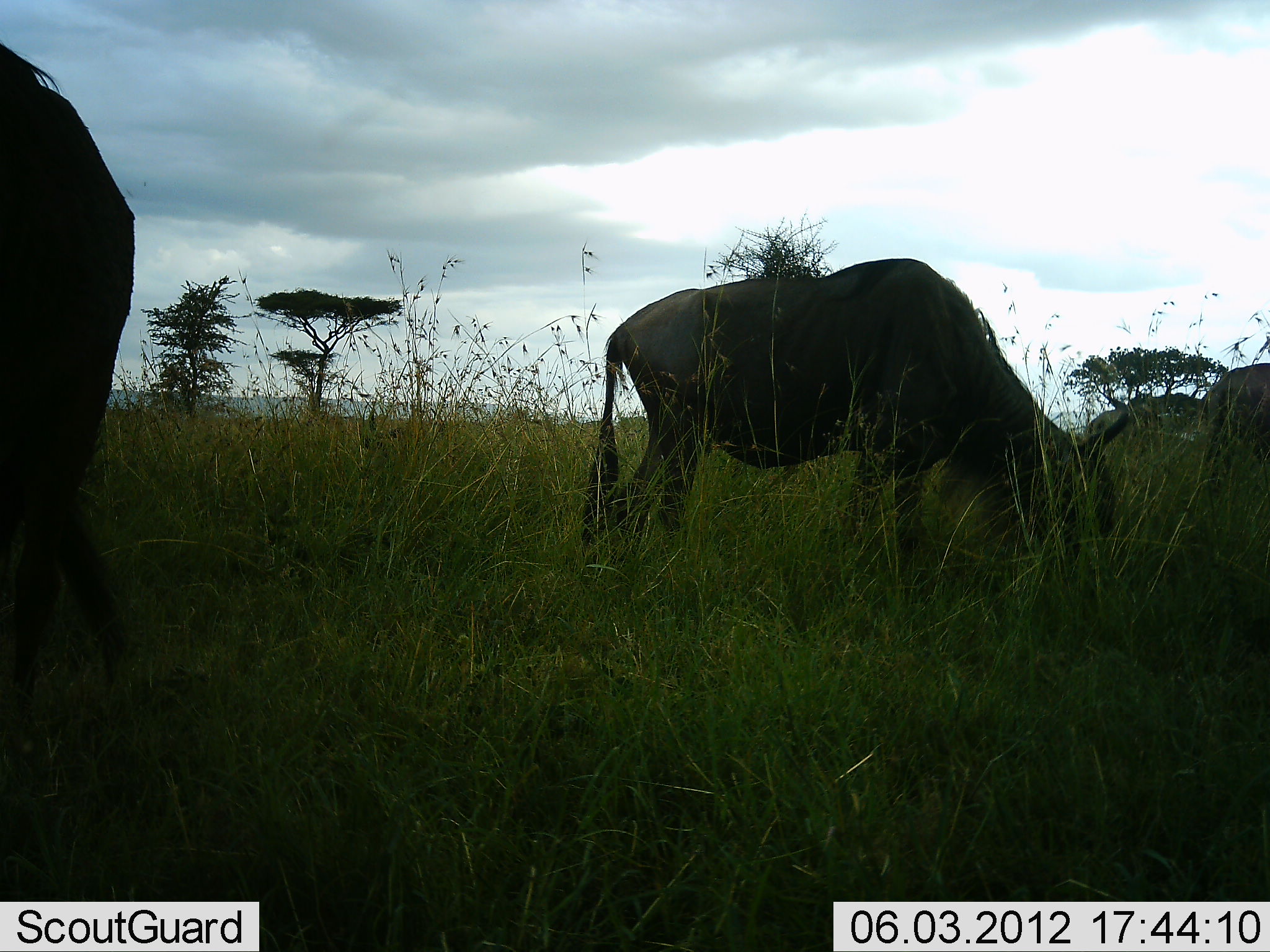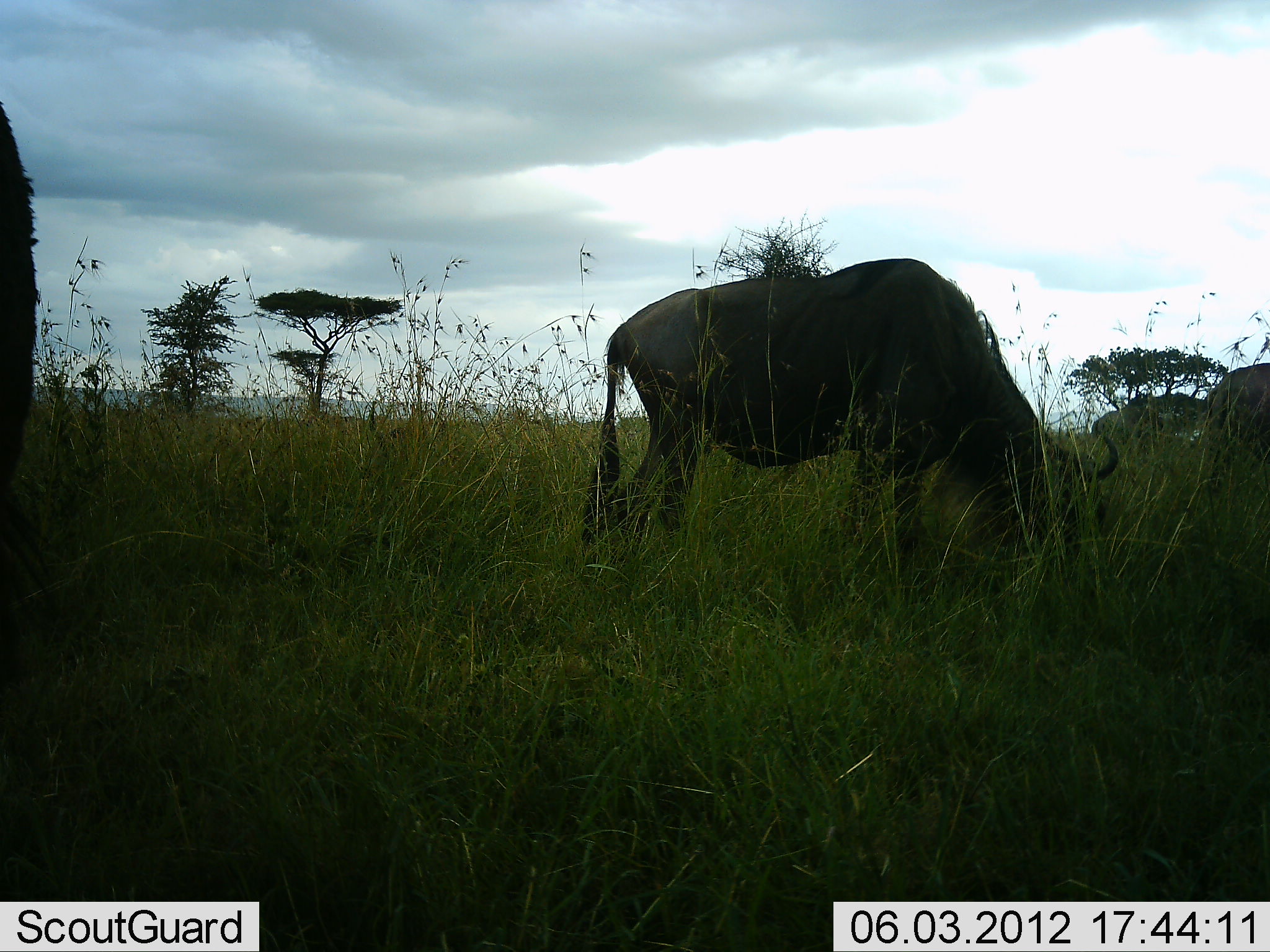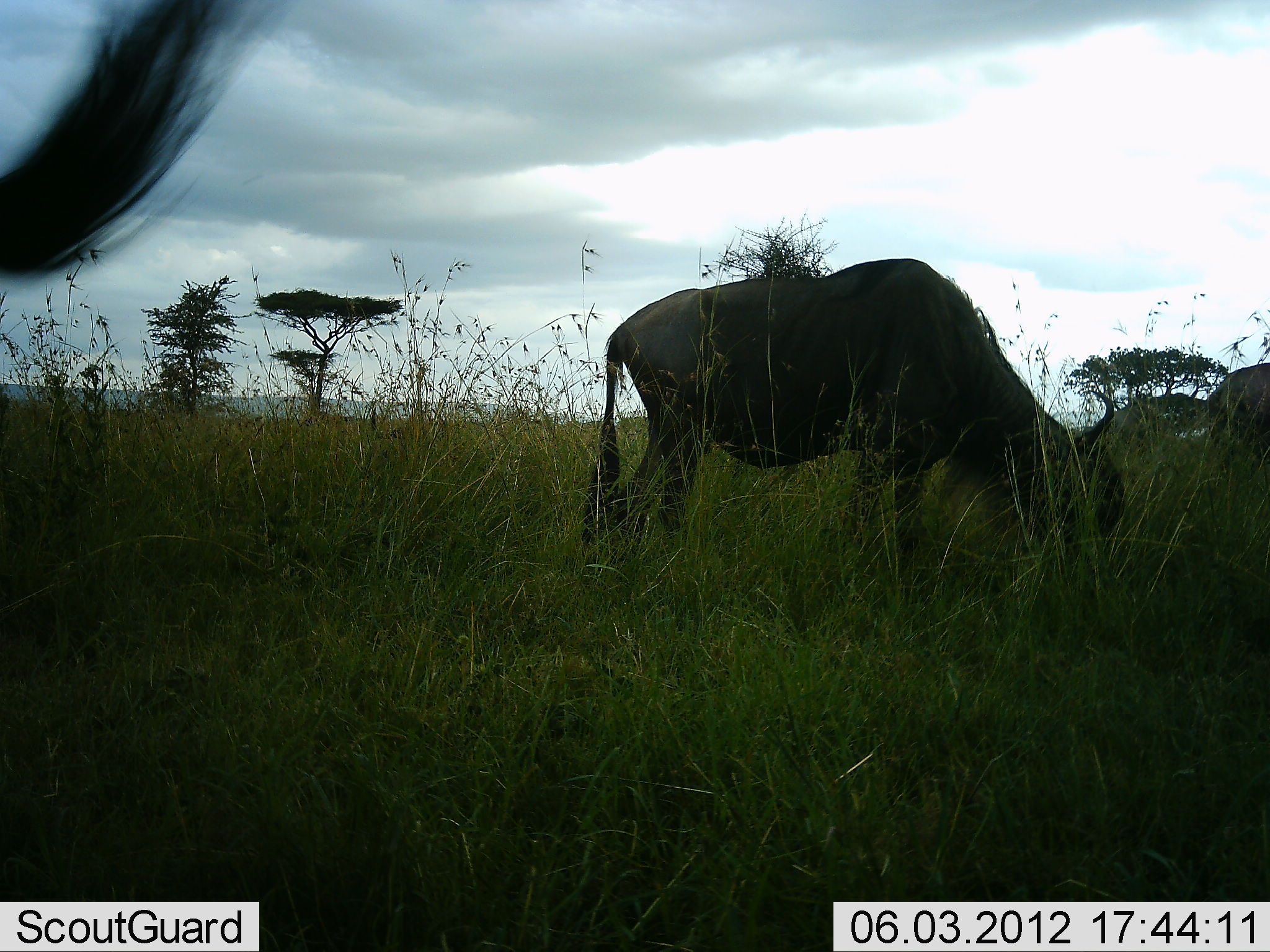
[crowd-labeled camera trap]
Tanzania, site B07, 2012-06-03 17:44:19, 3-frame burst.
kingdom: Animalia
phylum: Chordata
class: Mammalia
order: Artiodactyla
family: Bovidae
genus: Connochaetes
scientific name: Connochaetes taurinus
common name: blue wildebeest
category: wildebeest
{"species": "wildebeest (blue wildebeest) (Connochaetes taurinus)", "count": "3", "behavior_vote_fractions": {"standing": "40%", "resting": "0%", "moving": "10%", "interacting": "0%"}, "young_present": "0%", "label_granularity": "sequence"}